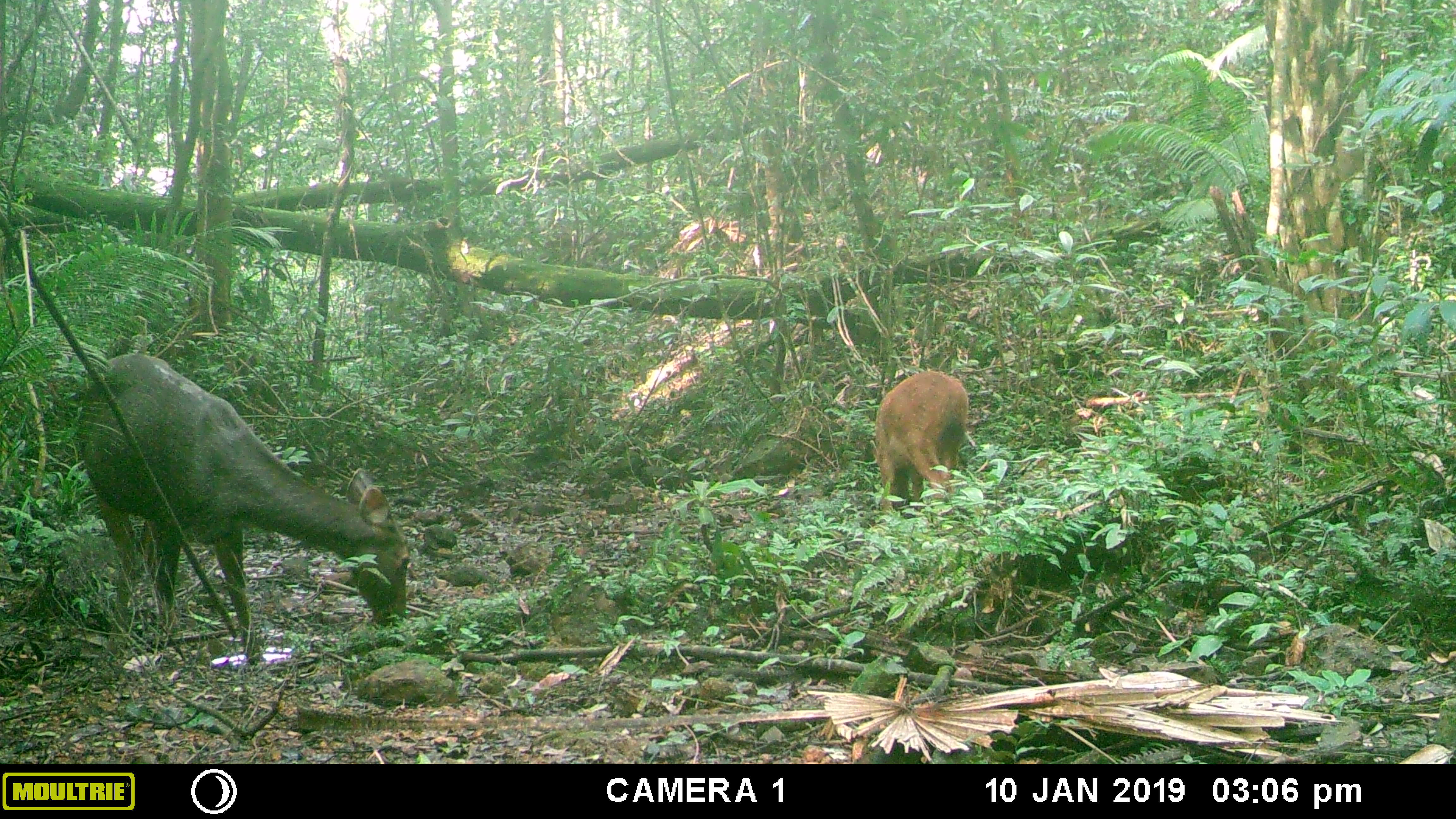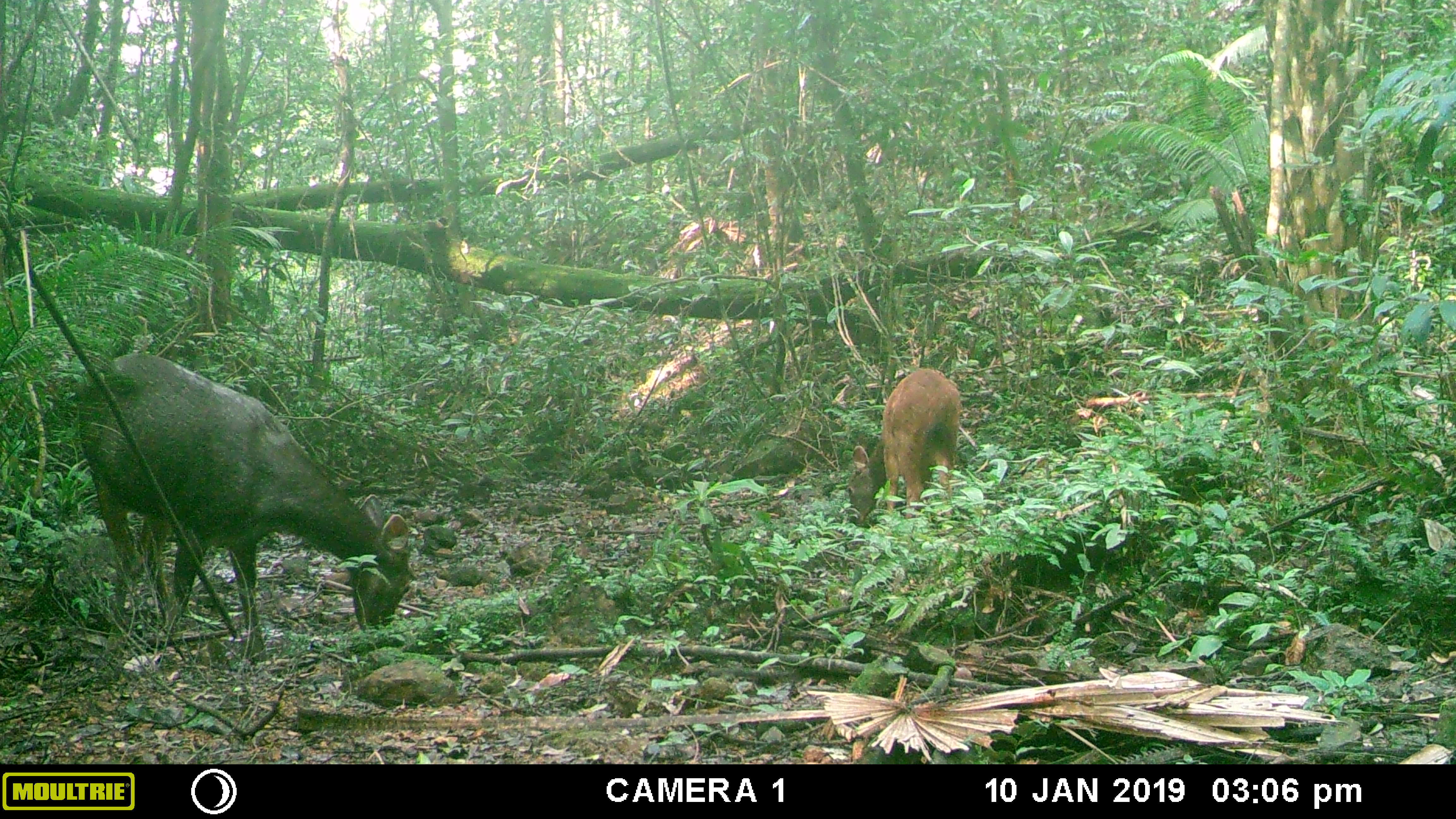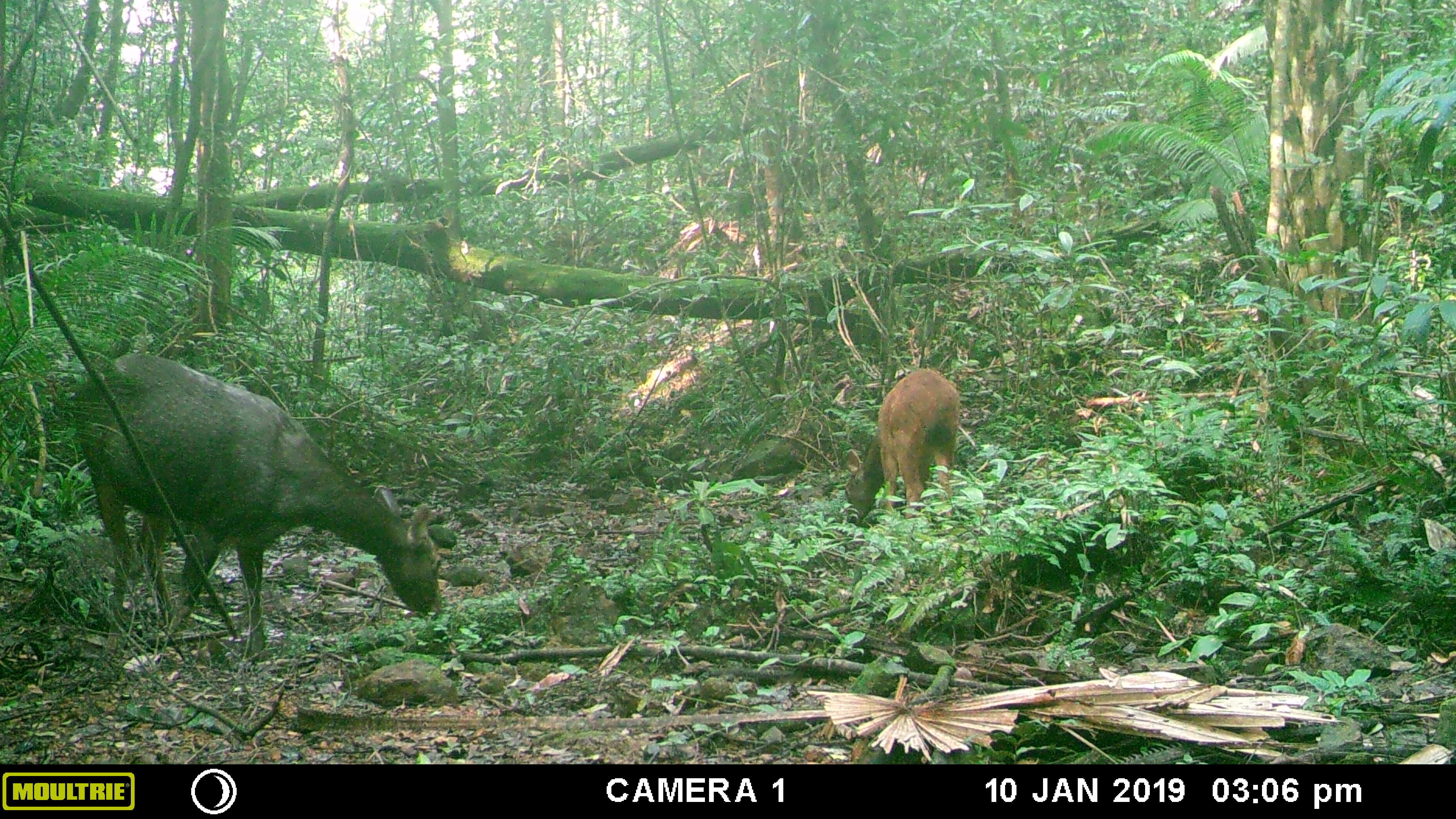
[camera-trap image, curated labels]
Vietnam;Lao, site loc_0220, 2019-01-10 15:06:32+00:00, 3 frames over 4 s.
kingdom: Animalia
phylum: Chordata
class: Mammalia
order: Artiodactyla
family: Cervidae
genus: Rusa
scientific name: Rusa unicolor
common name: sambar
Sambar (Rusa unicolor). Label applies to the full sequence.